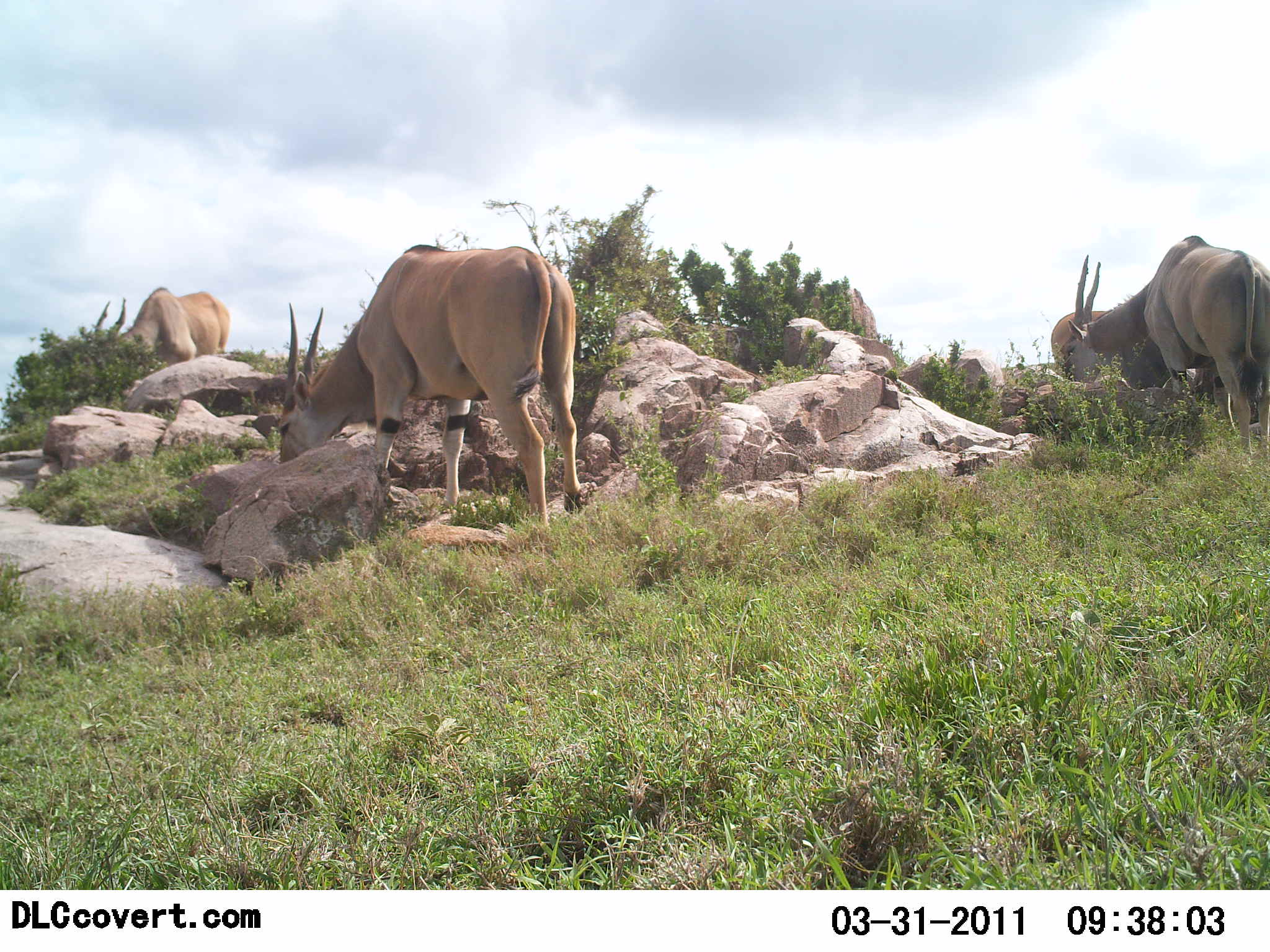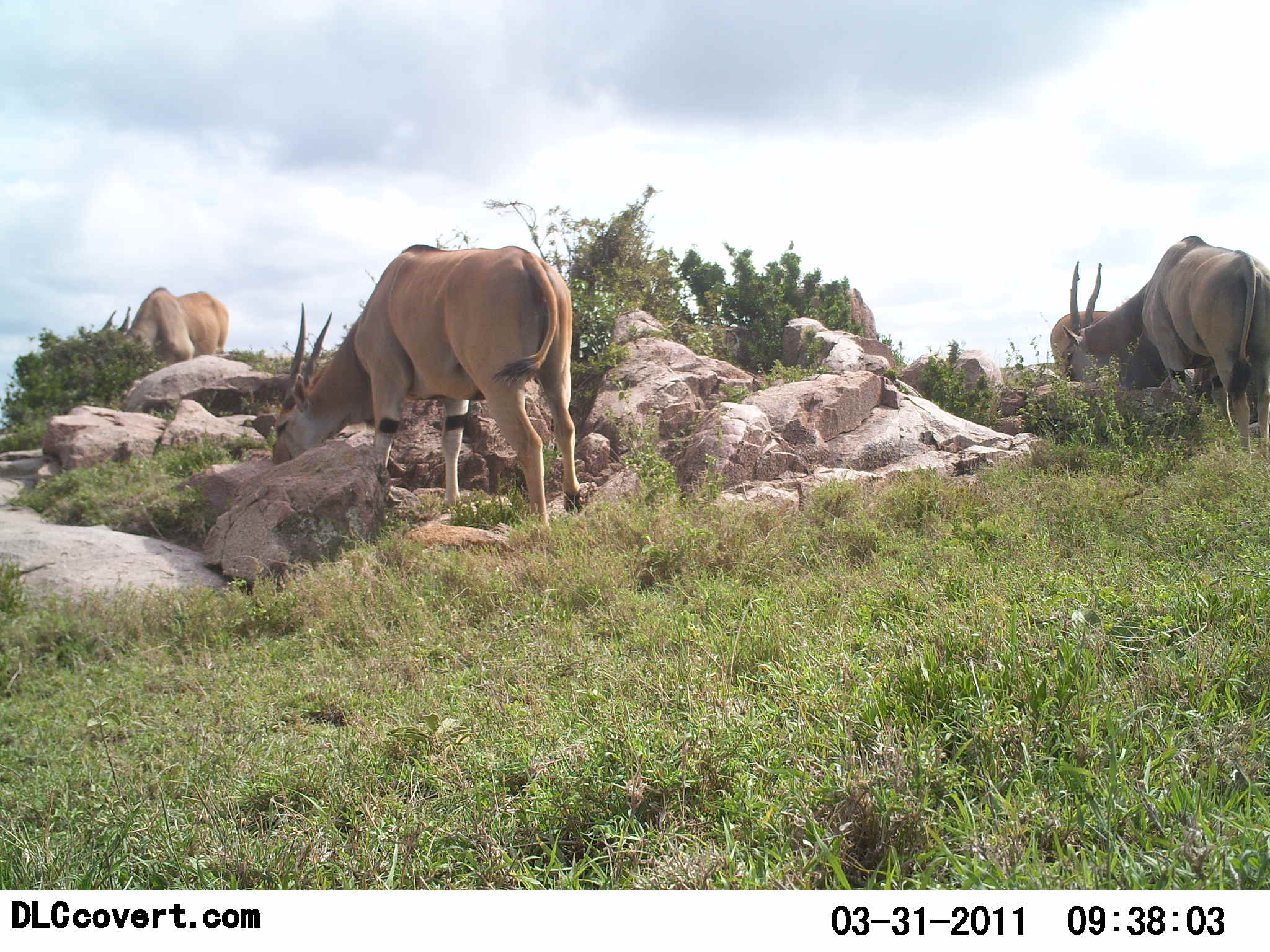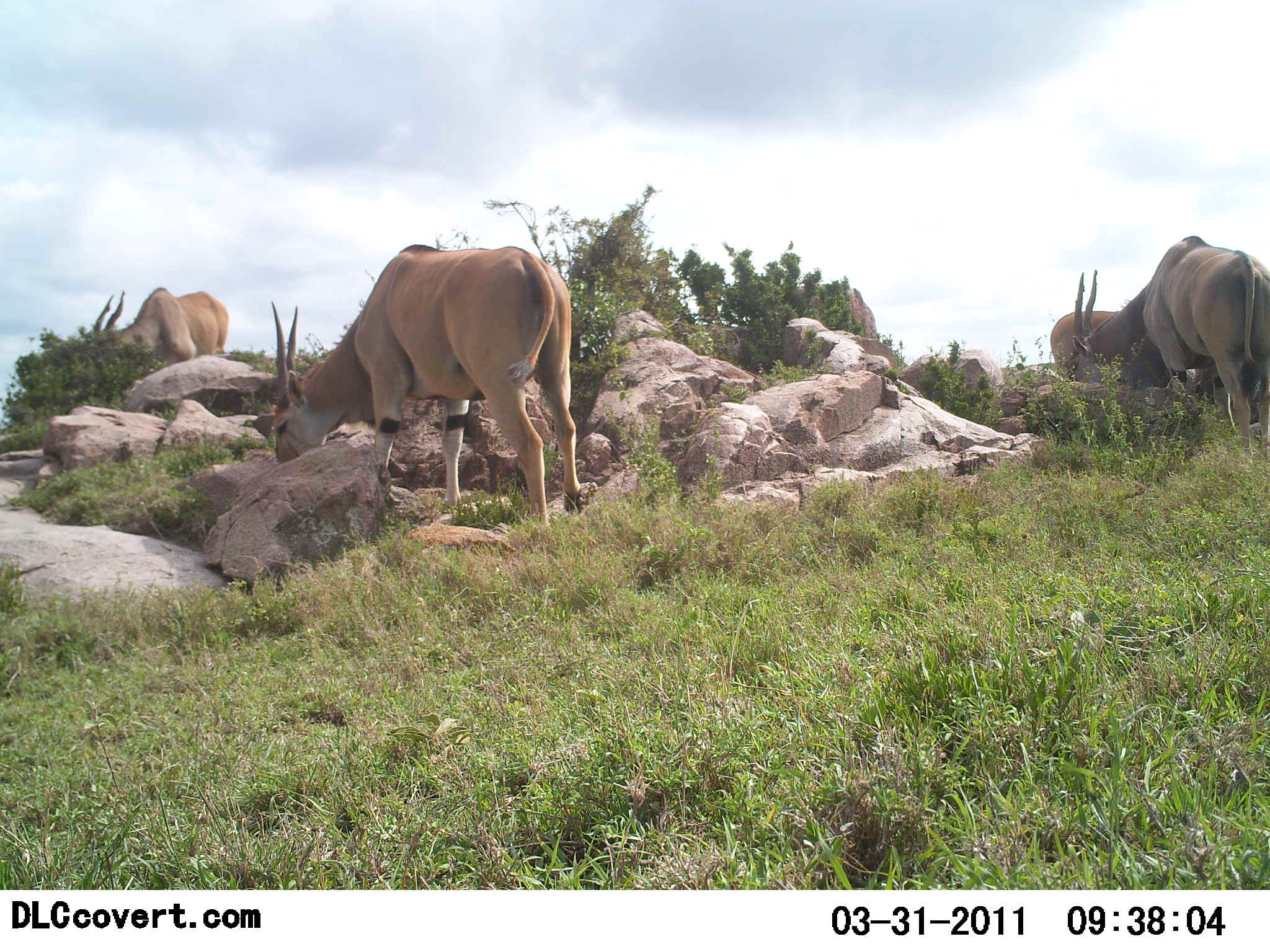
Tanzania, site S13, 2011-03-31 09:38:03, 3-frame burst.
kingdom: Animalia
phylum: Chordata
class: Mammalia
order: Artiodactyla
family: Bovidae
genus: Tragelaphus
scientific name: Tragelaphus oryx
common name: eland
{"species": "eland (Tragelaphus oryx)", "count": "4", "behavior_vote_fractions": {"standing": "25%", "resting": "0%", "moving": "0%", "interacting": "0%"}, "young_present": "8%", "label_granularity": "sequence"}